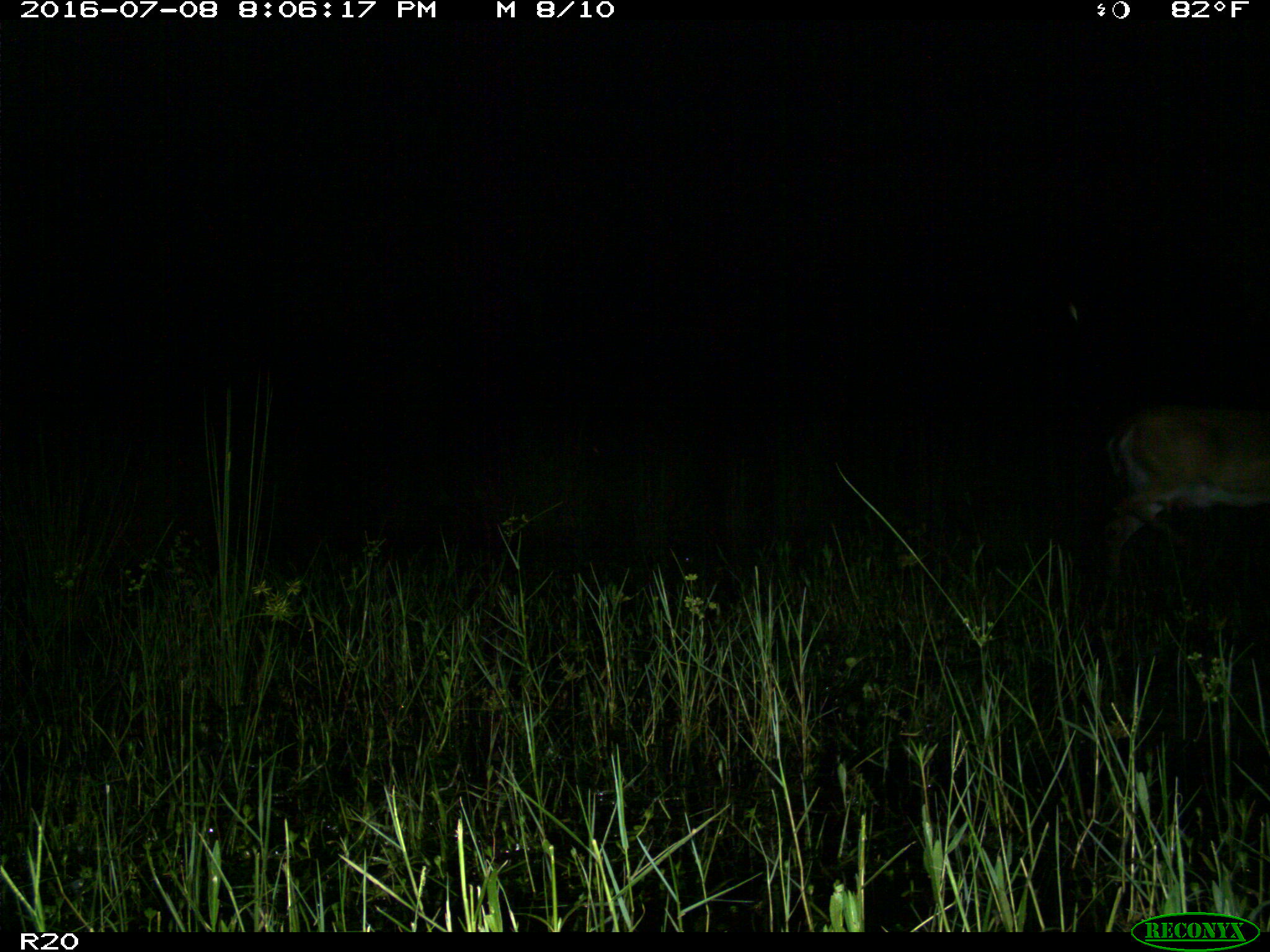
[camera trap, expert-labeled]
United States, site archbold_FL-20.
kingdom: Animalia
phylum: Chordata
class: Mammalia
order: Artiodactyla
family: Cervidae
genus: Odocoileus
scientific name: Odocoileus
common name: deer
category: unidentified deer